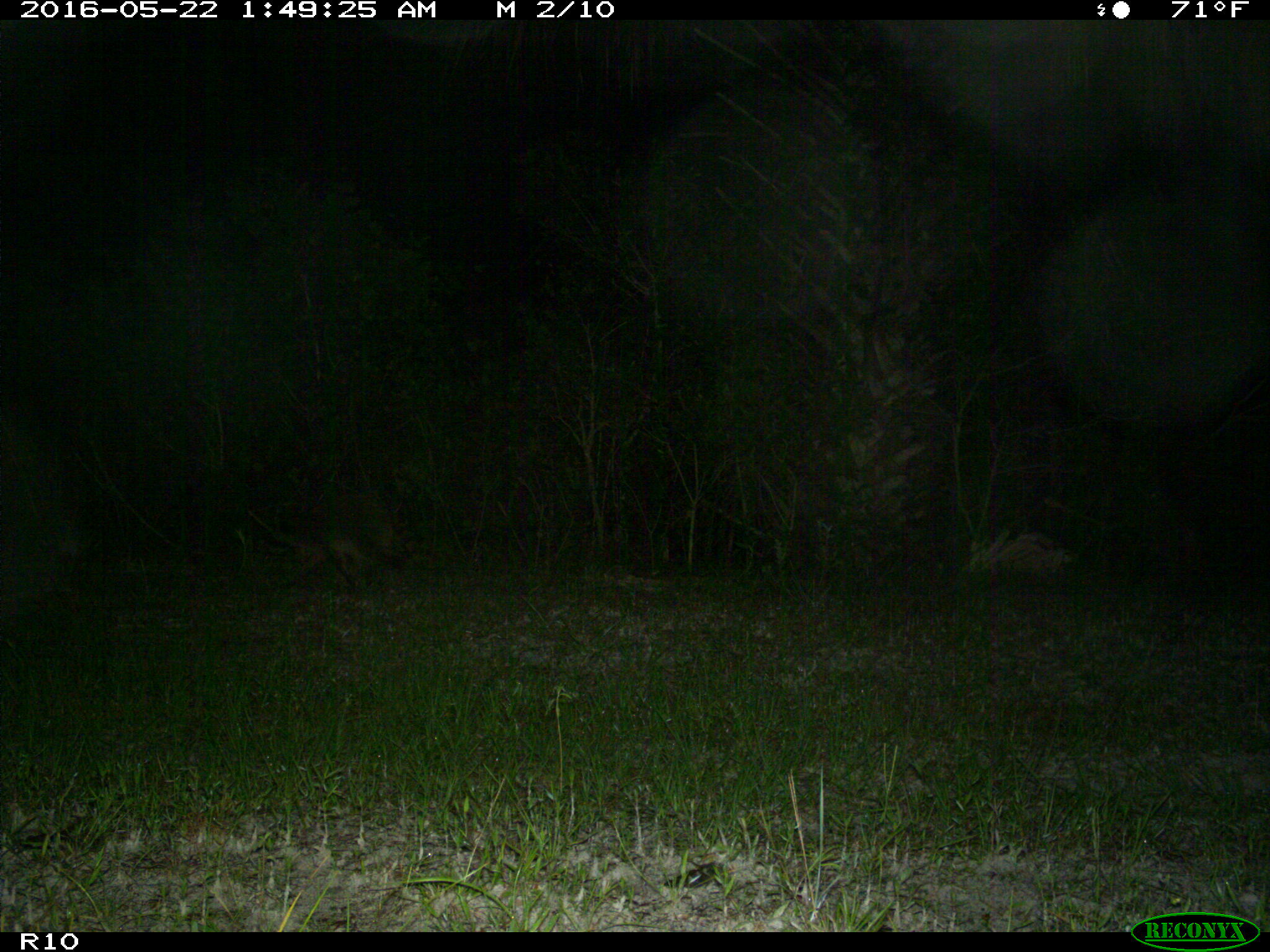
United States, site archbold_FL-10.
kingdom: Animalia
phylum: Chordata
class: Mammalia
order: Carnivora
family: Procyonidae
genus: Procyon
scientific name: Procyon lotor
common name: common raccoon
Procyon lotor (common raccoon).